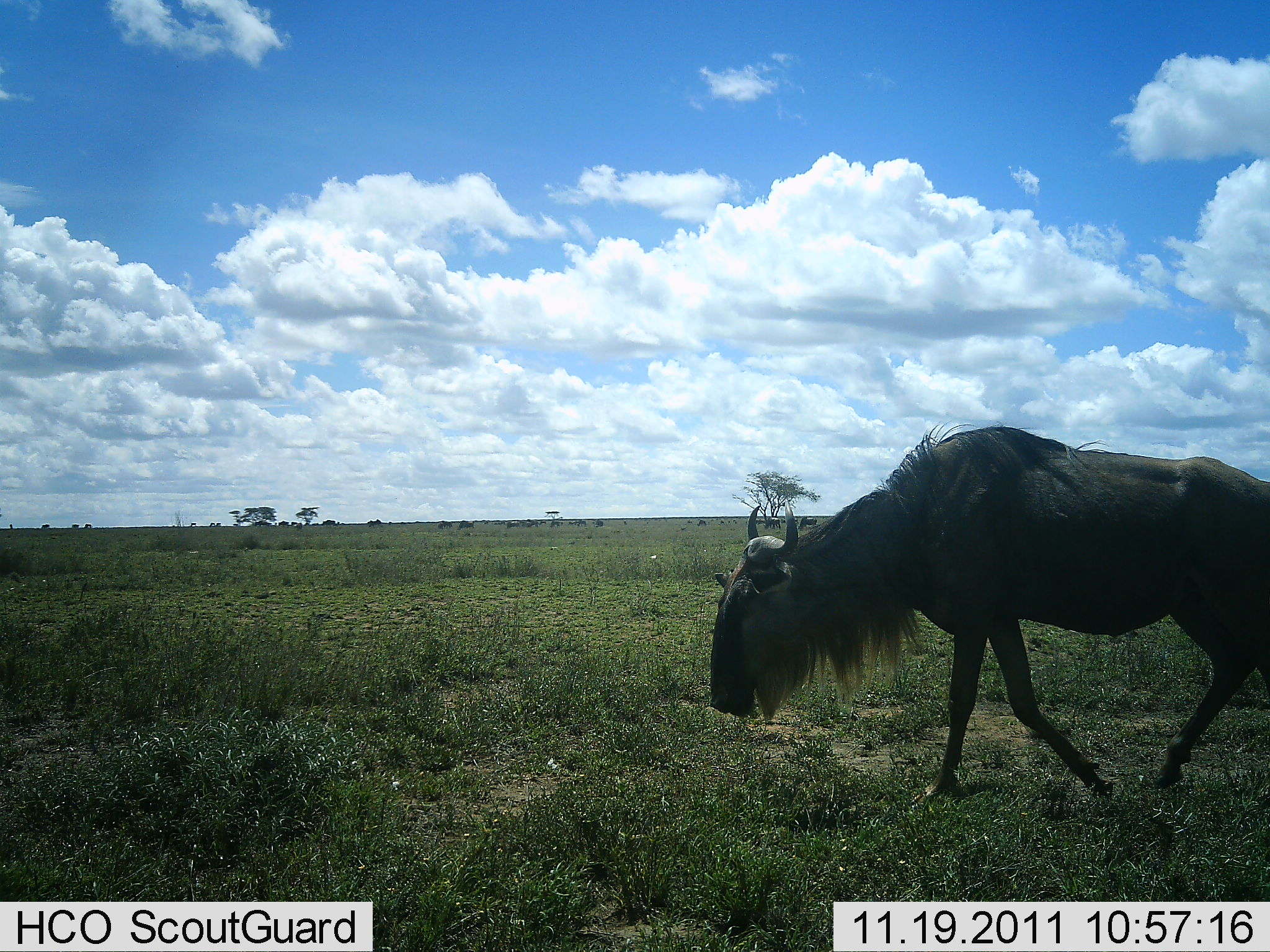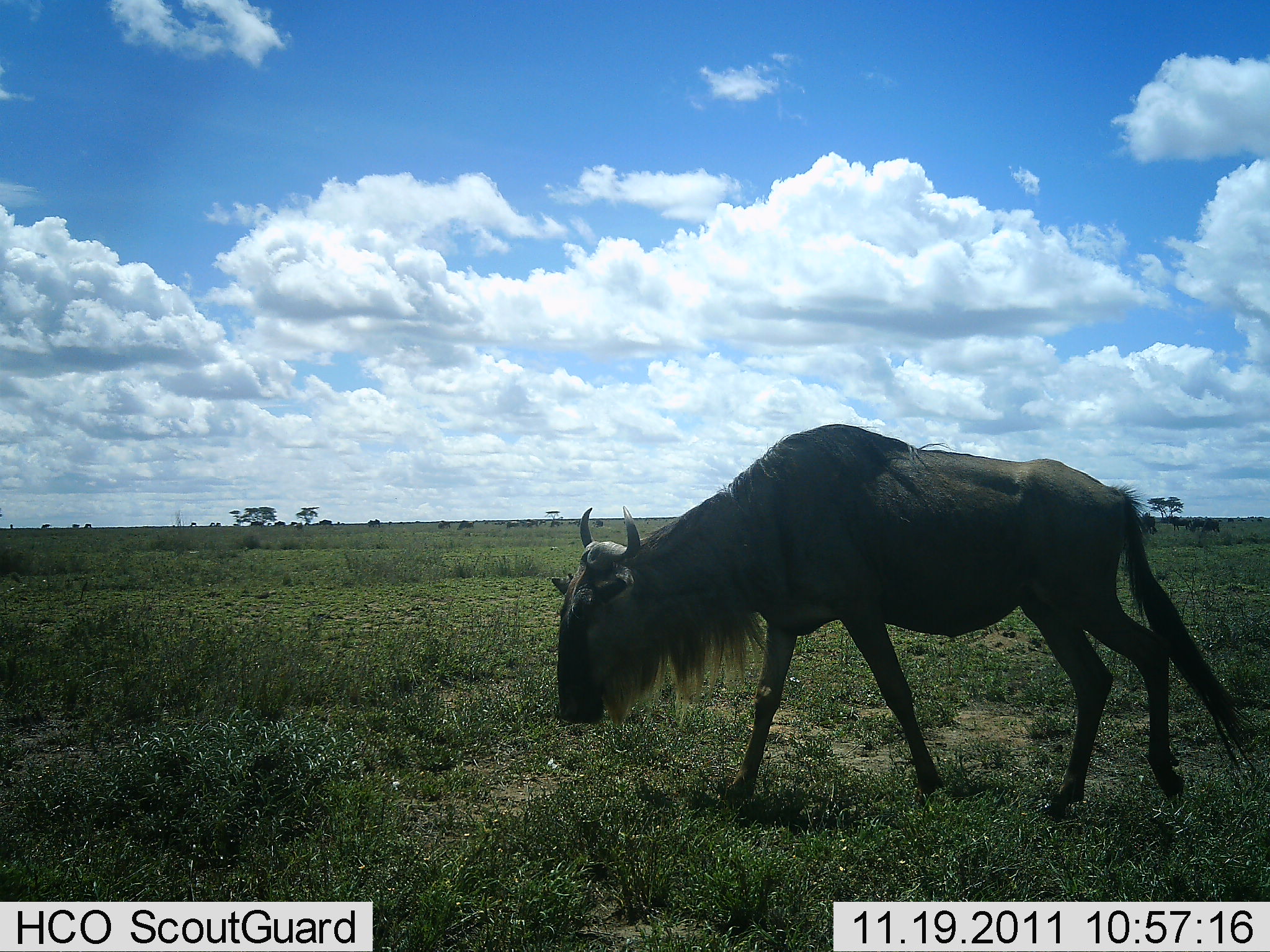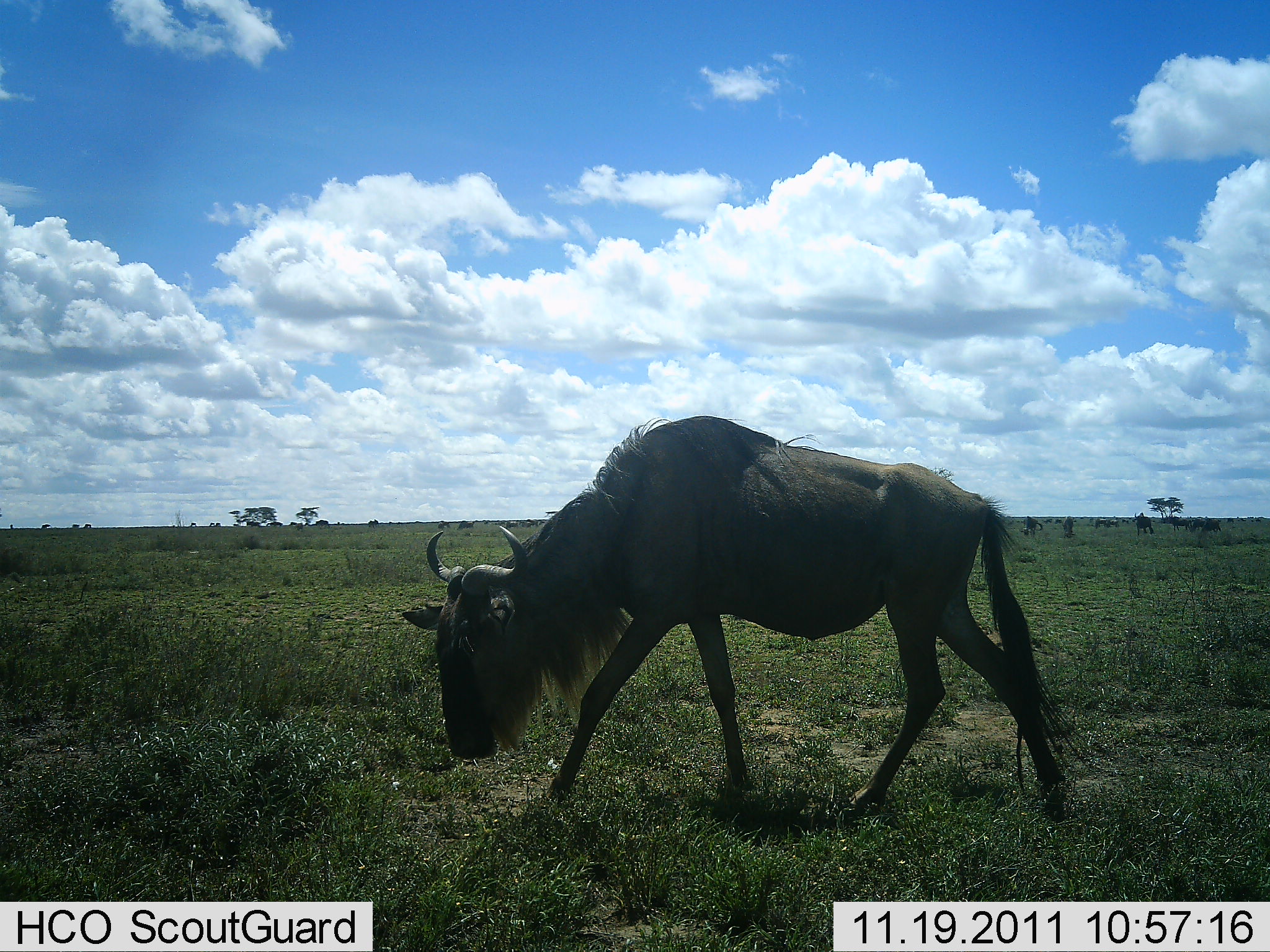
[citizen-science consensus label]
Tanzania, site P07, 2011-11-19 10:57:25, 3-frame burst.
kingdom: Animalia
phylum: Chordata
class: Mammalia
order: Artiodactyla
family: Bovidae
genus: Connochaetes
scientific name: Connochaetes taurinus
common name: blue wildebeest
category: wildebeest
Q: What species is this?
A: Wildebeest (blue wildebeest) (Connochaetes taurinus).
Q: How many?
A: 1.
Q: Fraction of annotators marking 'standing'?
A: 17%.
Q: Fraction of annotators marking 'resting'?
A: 0%.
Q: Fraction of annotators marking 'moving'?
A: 92%.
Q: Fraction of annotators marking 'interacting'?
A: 8%.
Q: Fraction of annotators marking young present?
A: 0%.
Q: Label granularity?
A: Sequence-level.